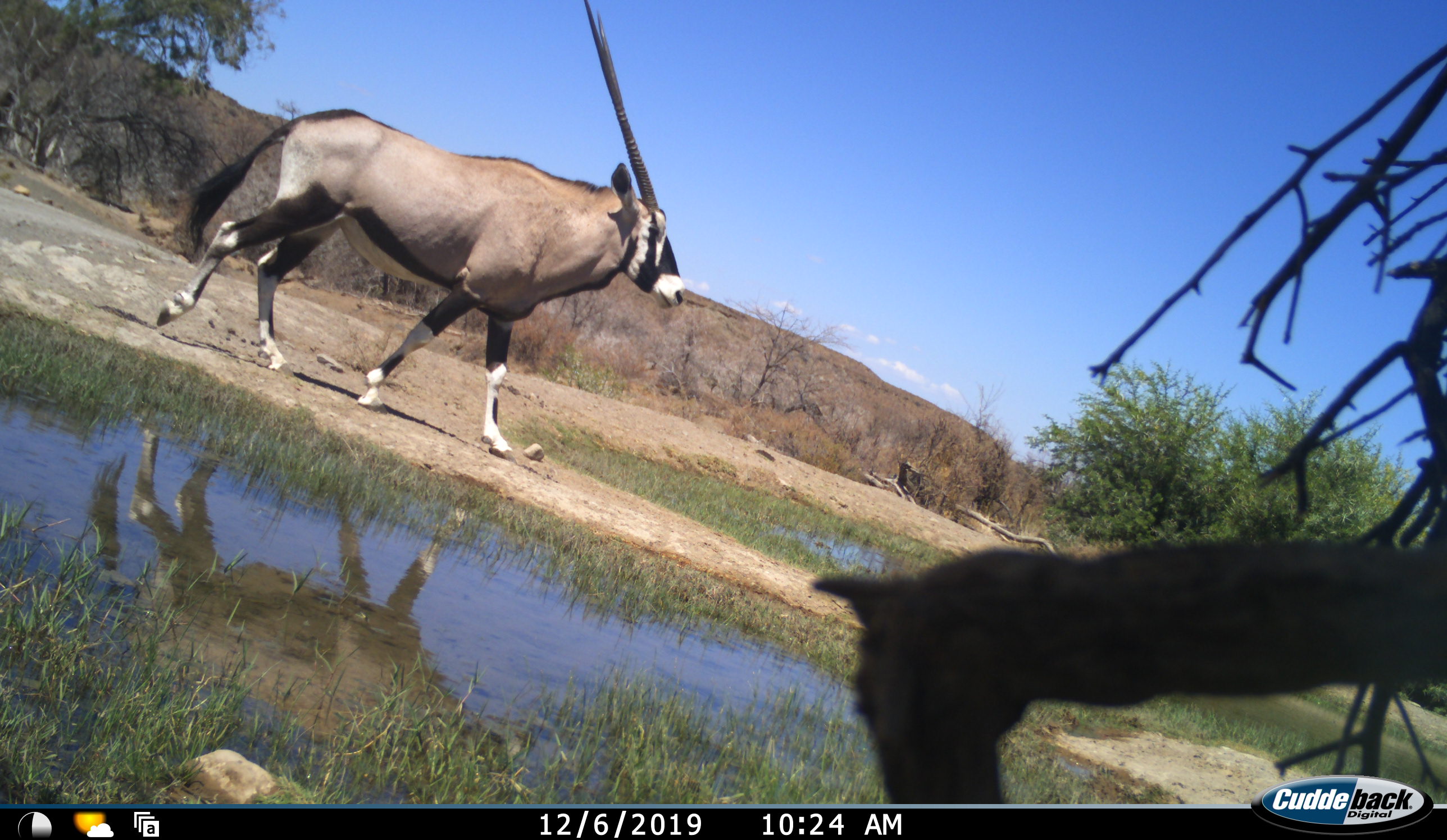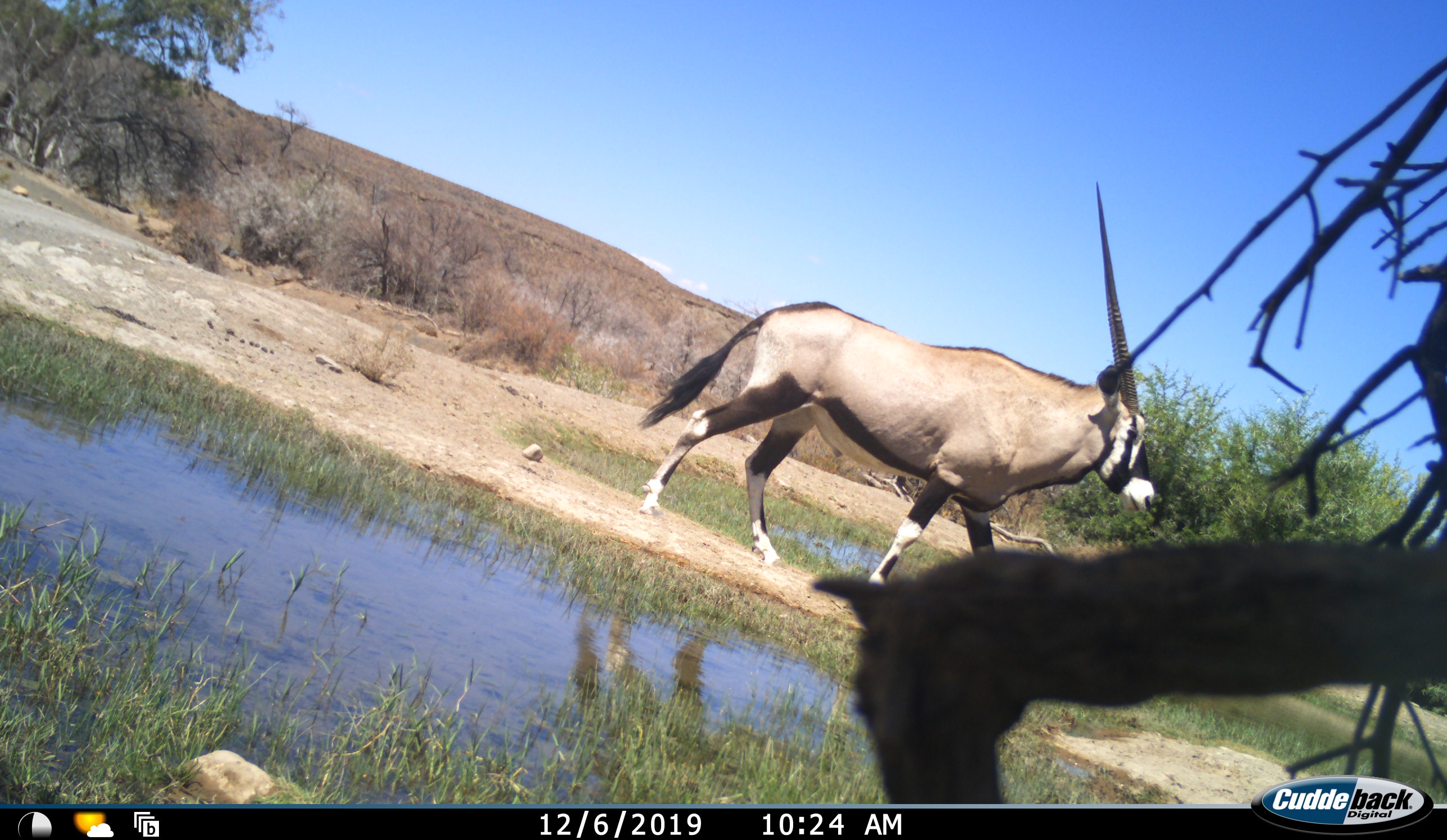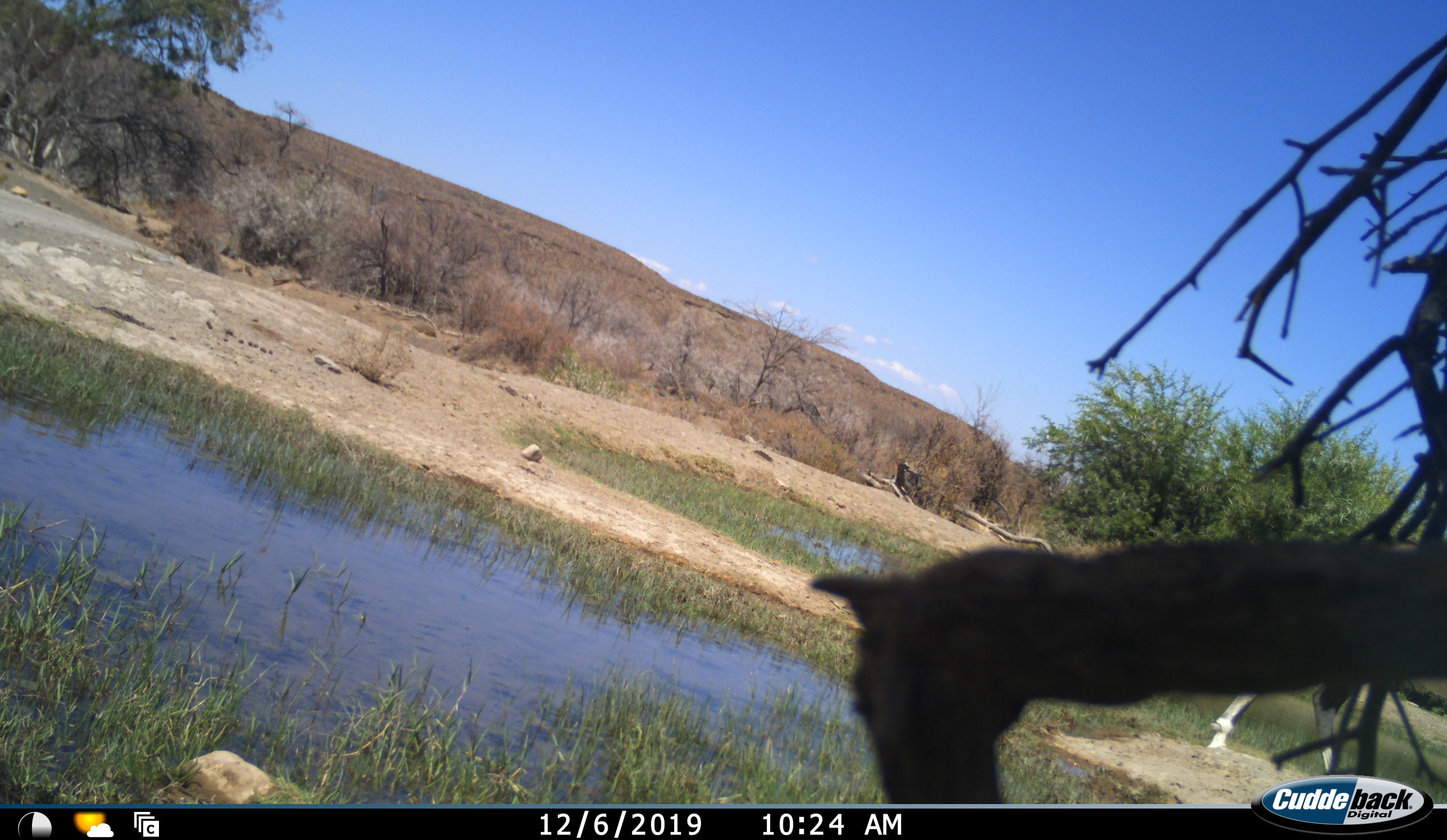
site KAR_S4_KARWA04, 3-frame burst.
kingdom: Animalia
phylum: Chordata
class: Mammalia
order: Artiodactyla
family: Bovidae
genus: Oryx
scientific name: Oryx gazella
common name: gemsbok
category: oryx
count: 1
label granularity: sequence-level